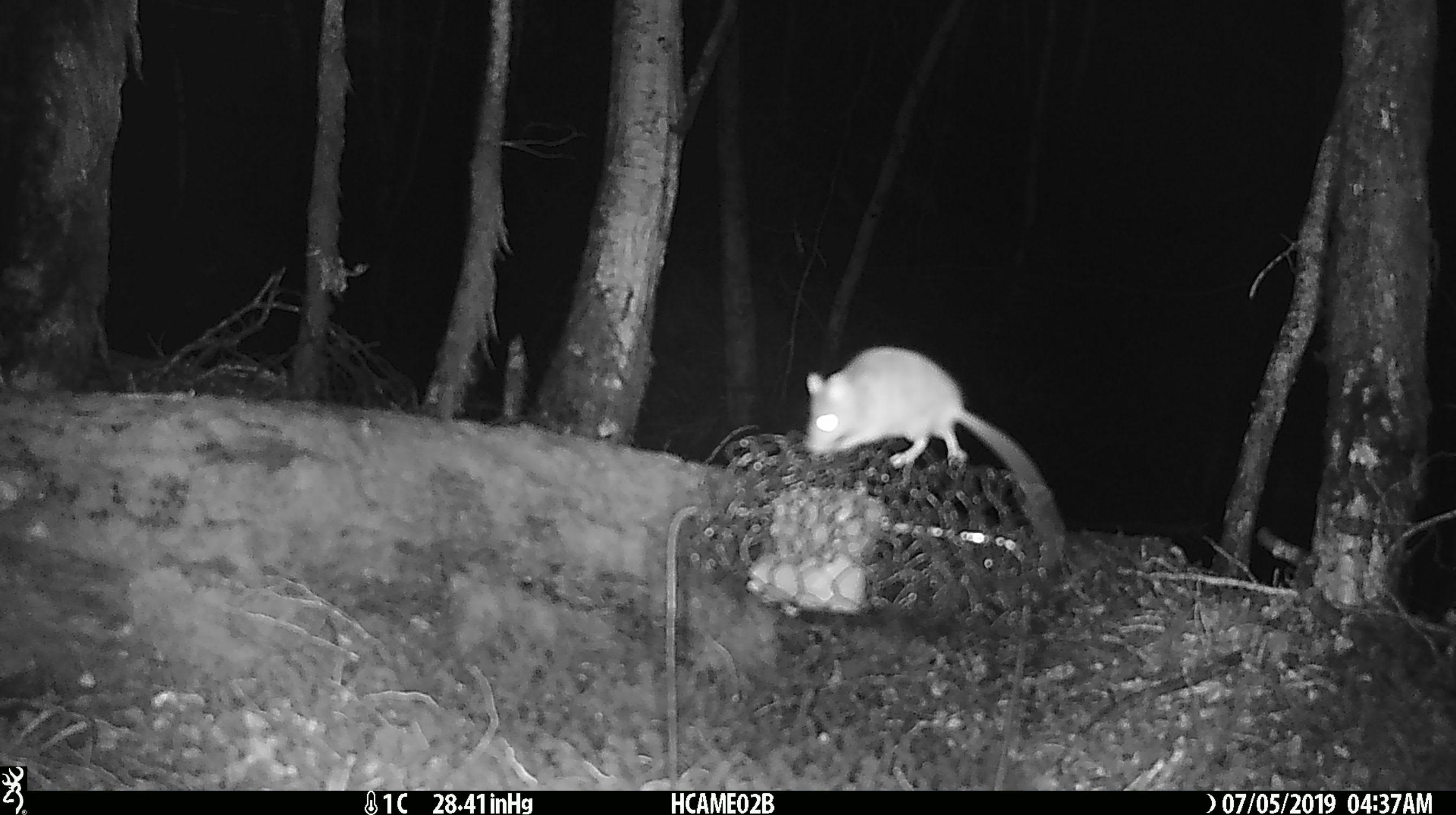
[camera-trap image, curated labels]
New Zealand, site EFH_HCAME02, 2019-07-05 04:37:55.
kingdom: Animalia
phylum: Chordata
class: Mammalia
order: Rodentia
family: Muridae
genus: Mus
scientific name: Mus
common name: mouse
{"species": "mouse (Mus)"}